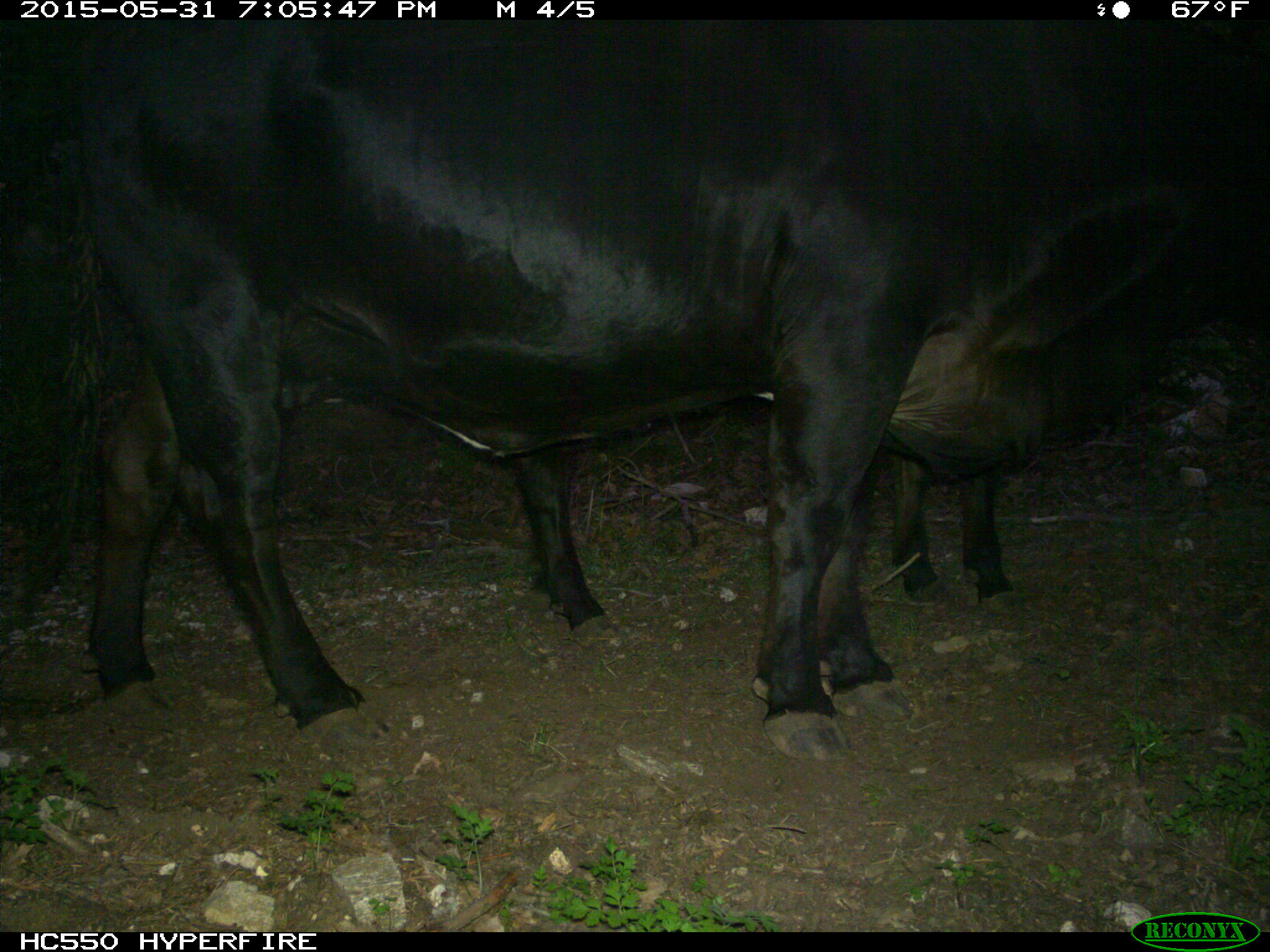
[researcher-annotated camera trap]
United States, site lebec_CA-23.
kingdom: Animalia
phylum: Chordata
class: Mammalia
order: Artiodactyla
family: Bovidae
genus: Bos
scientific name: Bos taurus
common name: domestic cow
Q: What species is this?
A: Bos taurus (domestic cow).